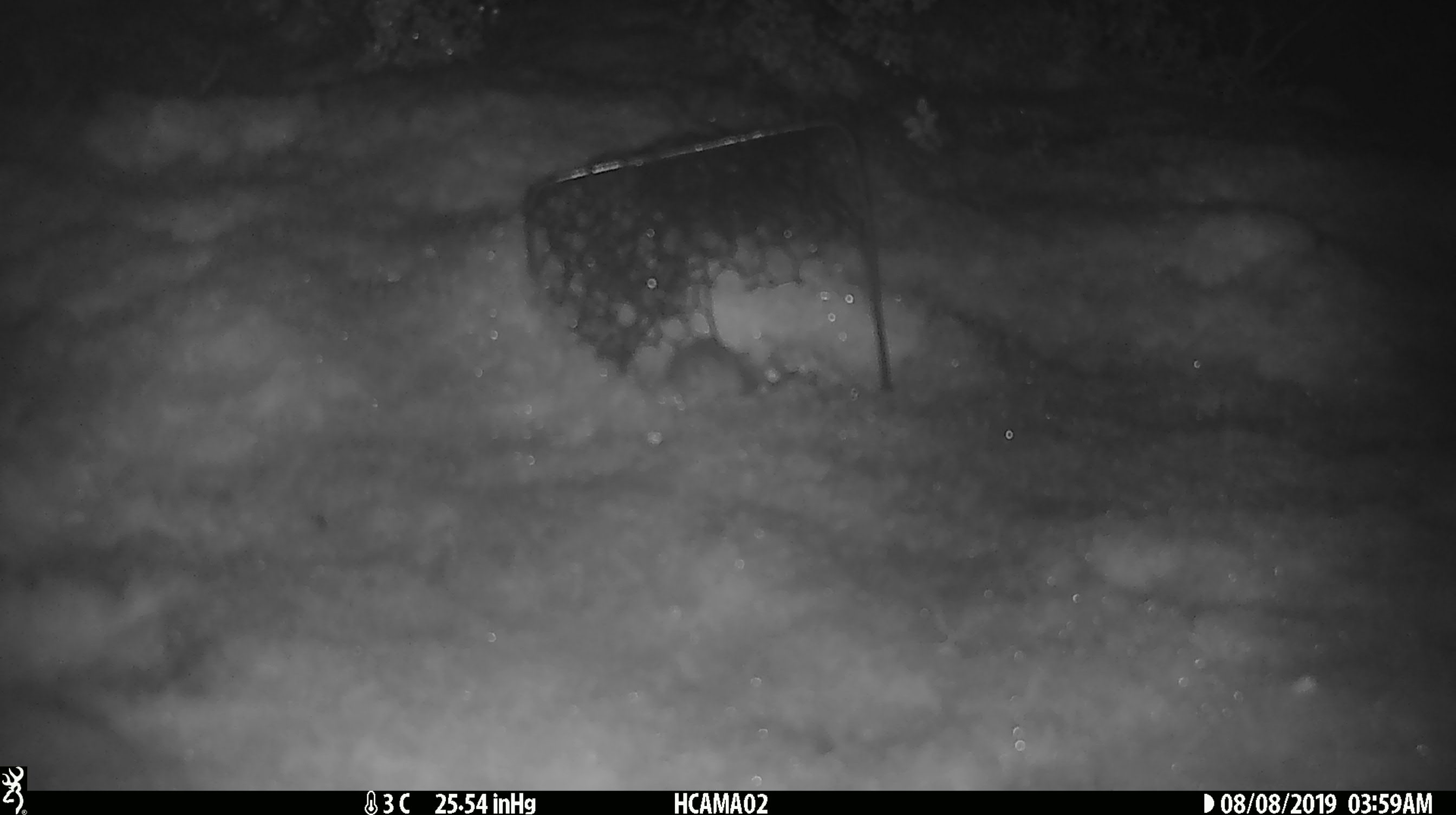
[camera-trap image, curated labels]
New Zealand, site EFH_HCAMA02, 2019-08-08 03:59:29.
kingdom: Animalia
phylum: Chordata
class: Mammalia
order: Rodentia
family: Muridae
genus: Mus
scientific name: Mus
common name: mouse